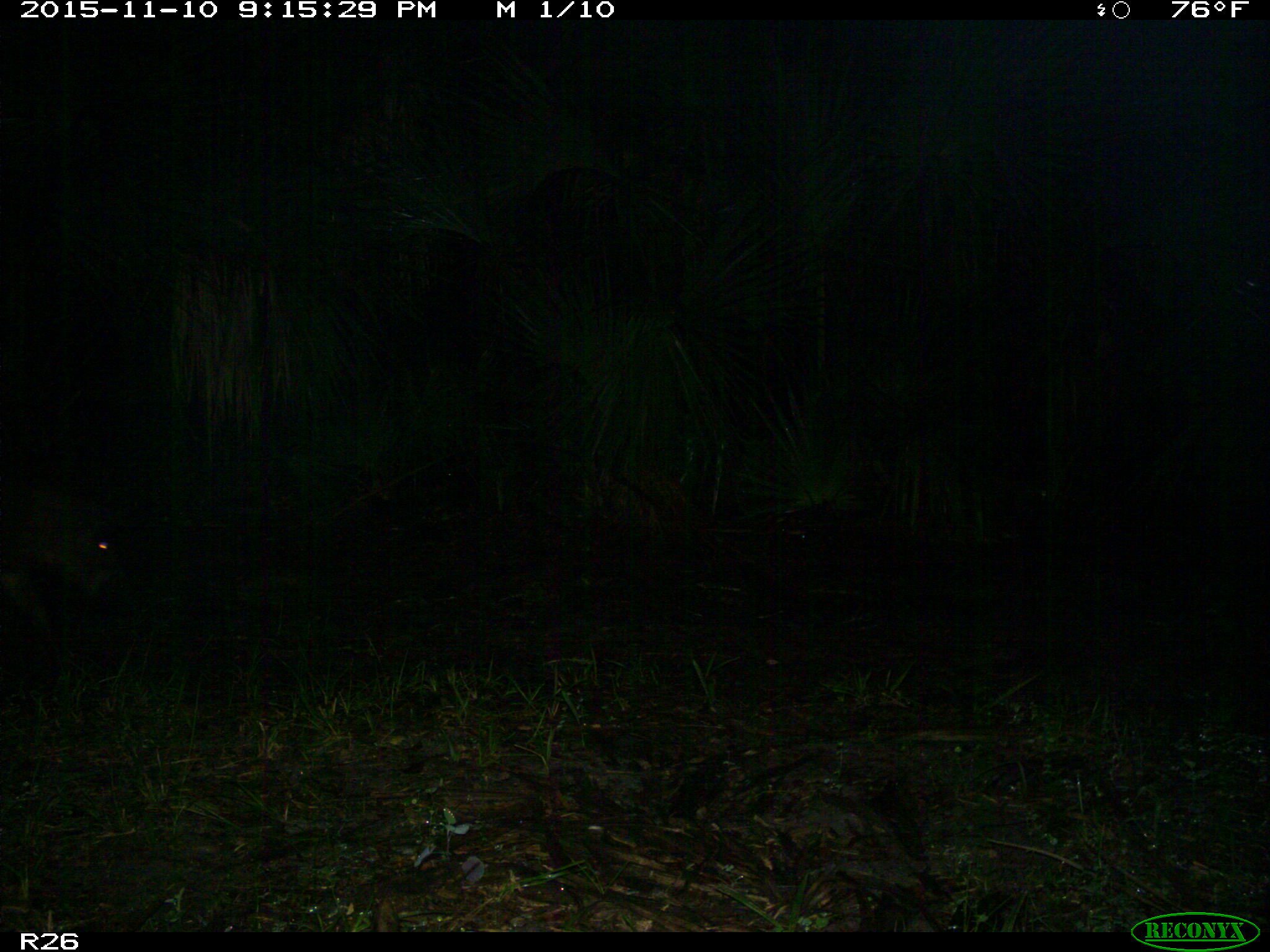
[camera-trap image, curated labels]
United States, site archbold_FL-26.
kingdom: Animalia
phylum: Chordata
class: Mammalia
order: Artiodactyla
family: Suidae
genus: Sus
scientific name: Sus scrofa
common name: wild boar